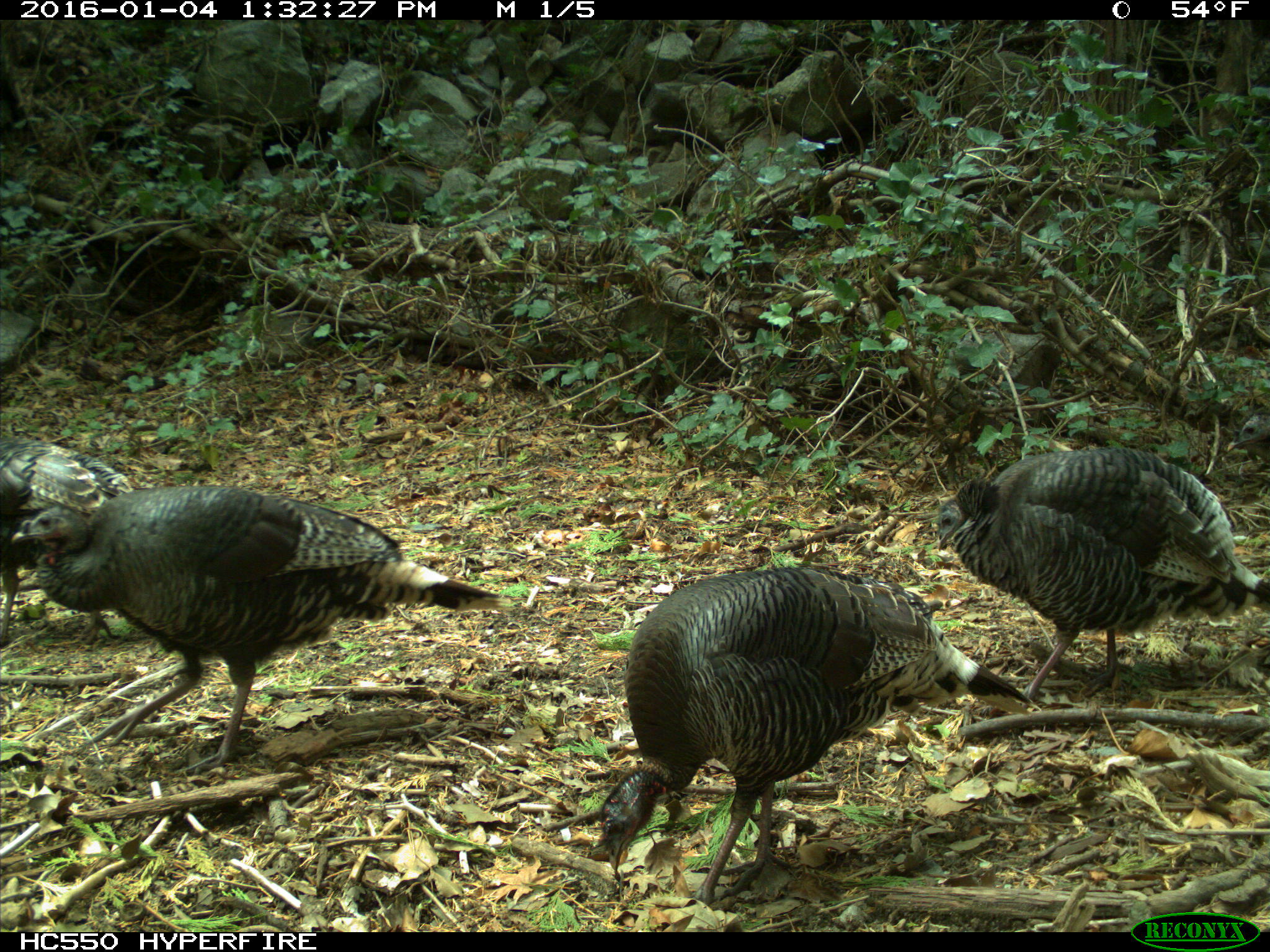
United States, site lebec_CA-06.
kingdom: Animalia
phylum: Chordata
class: Aves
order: Galliformes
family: Phasianidae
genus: Meleagris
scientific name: Meleagris gallopavo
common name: wild turkey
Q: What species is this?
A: Meleagris gallopavo (wild turkey).